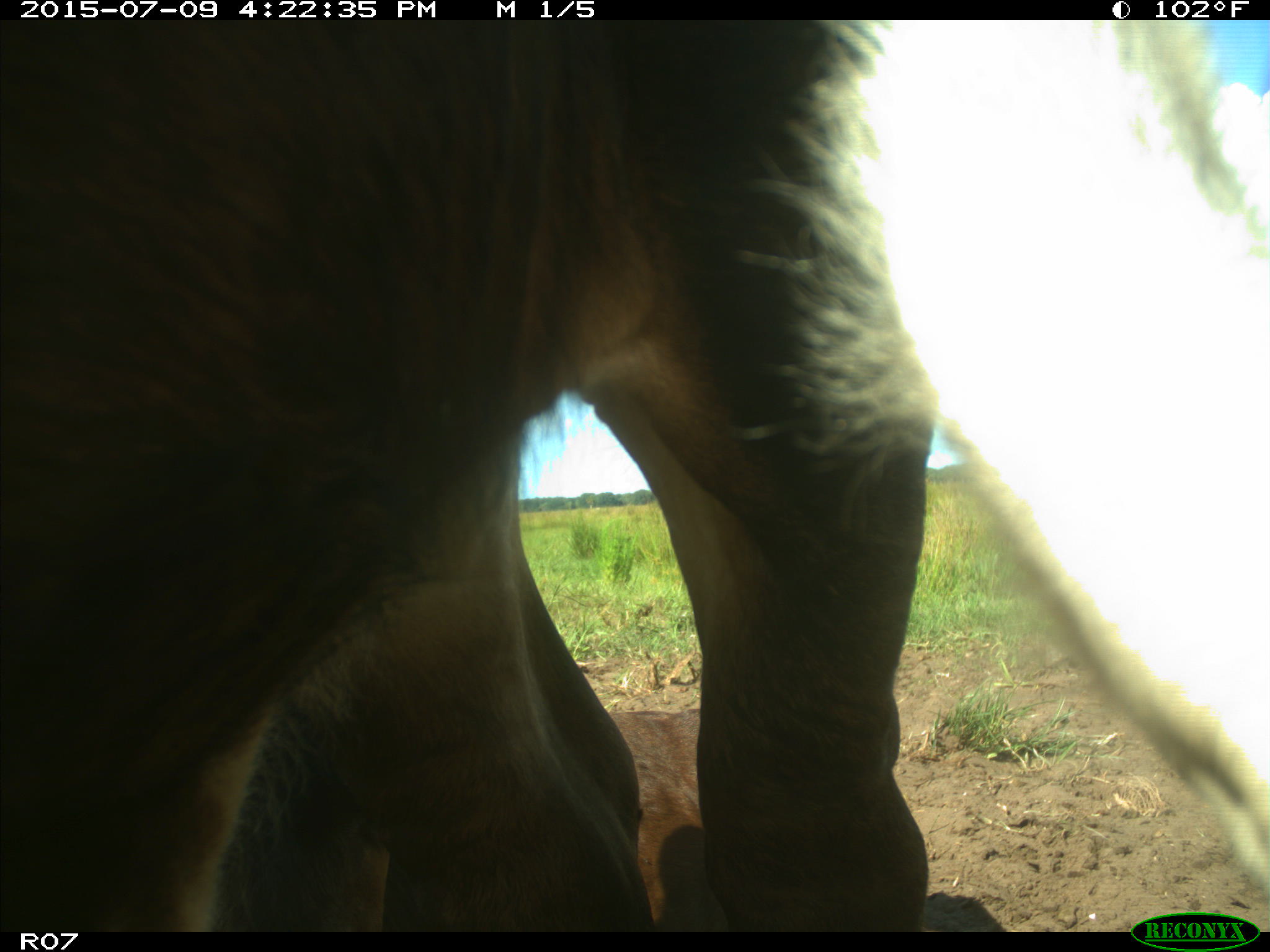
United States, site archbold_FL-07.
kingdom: Animalia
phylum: Chordata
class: Mammalia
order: Artiodactyla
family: Bovidae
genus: Bos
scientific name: Bos taurus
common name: domestic cow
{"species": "Bos taurus (domestic cow)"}